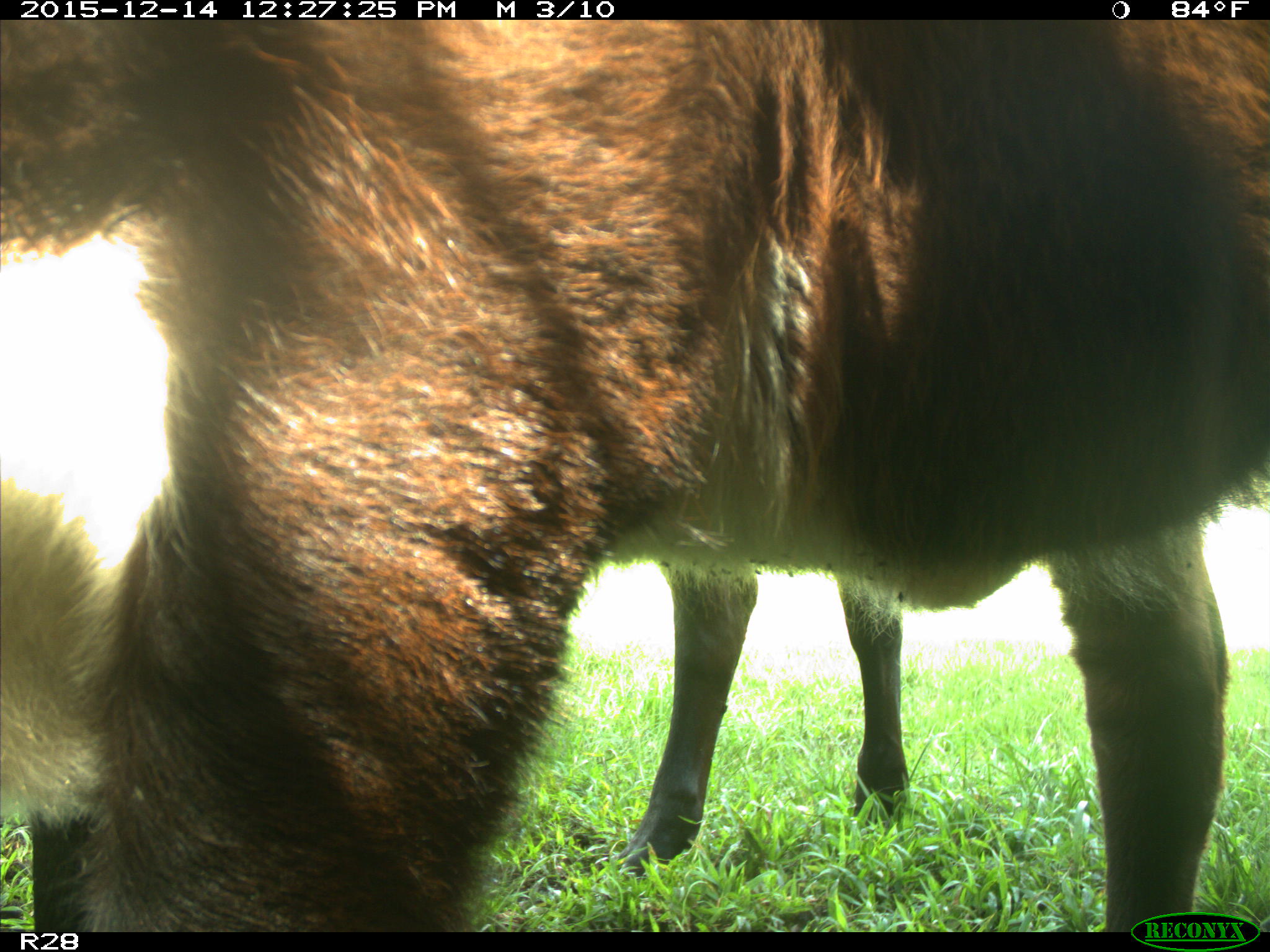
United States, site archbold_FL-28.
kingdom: Animalia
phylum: Chordata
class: Mammalia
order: Artiodactyla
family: Bovidae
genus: Bos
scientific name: Bos taurus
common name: domestic cow